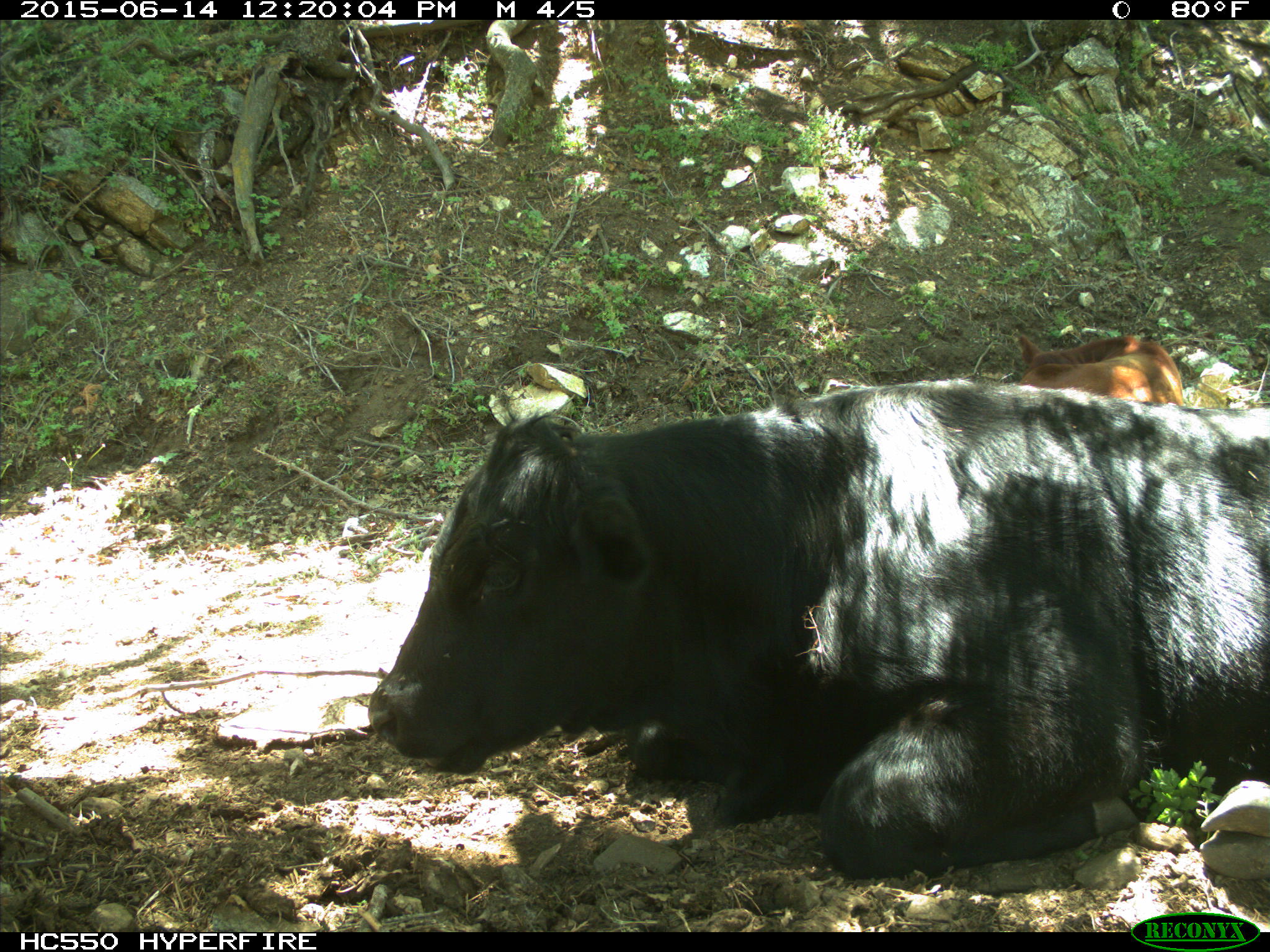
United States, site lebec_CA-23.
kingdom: Animalia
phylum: Chordata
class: Mammalia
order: Artiodactyla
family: Bovidae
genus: Bos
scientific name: Bos taurus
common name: domestic cow